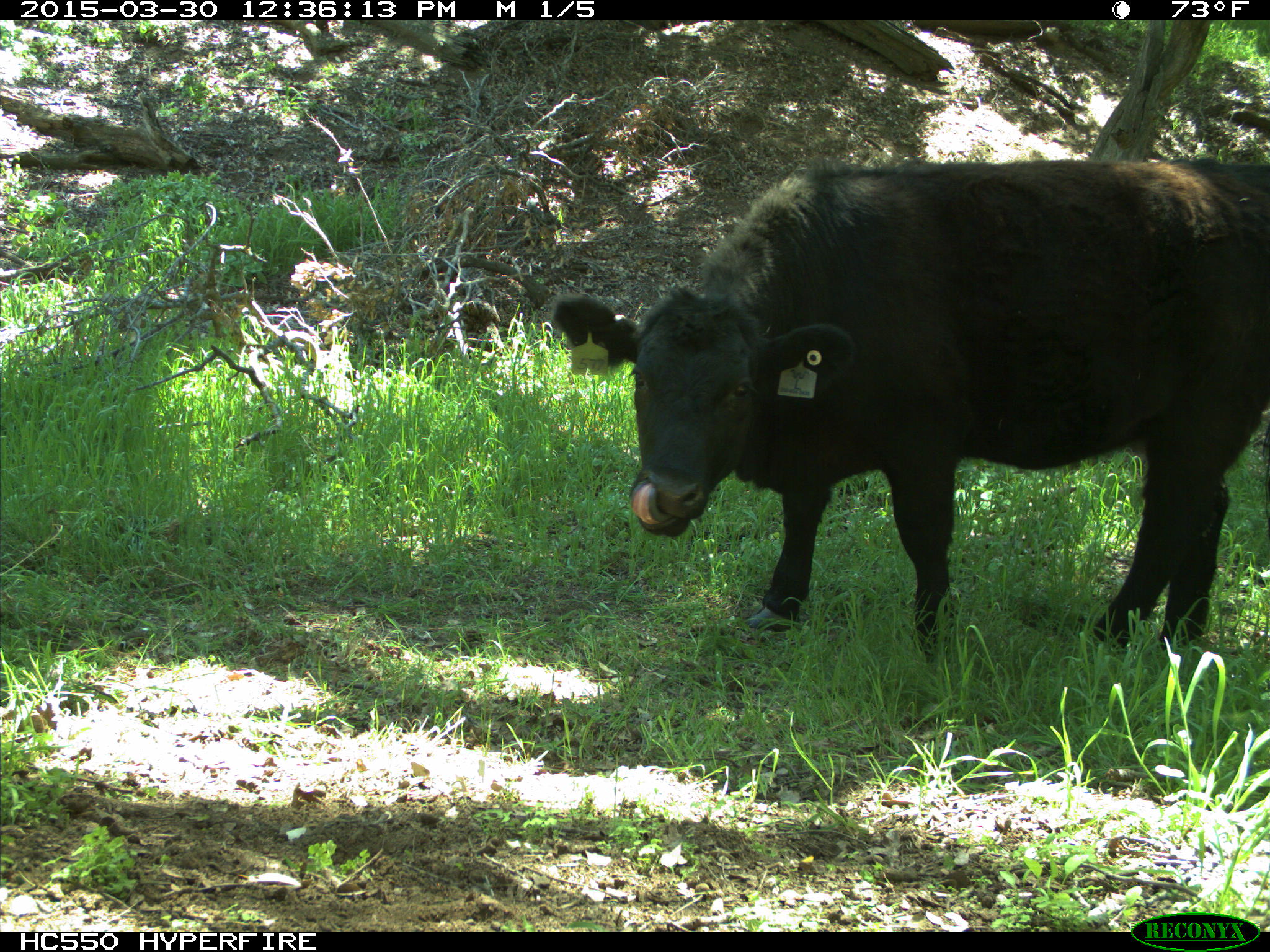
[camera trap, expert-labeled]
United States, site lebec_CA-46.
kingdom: Animalia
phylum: Chordata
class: Mammalia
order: Artiodactyla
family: Bovidae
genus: Bos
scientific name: Bos taurus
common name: domestic cow